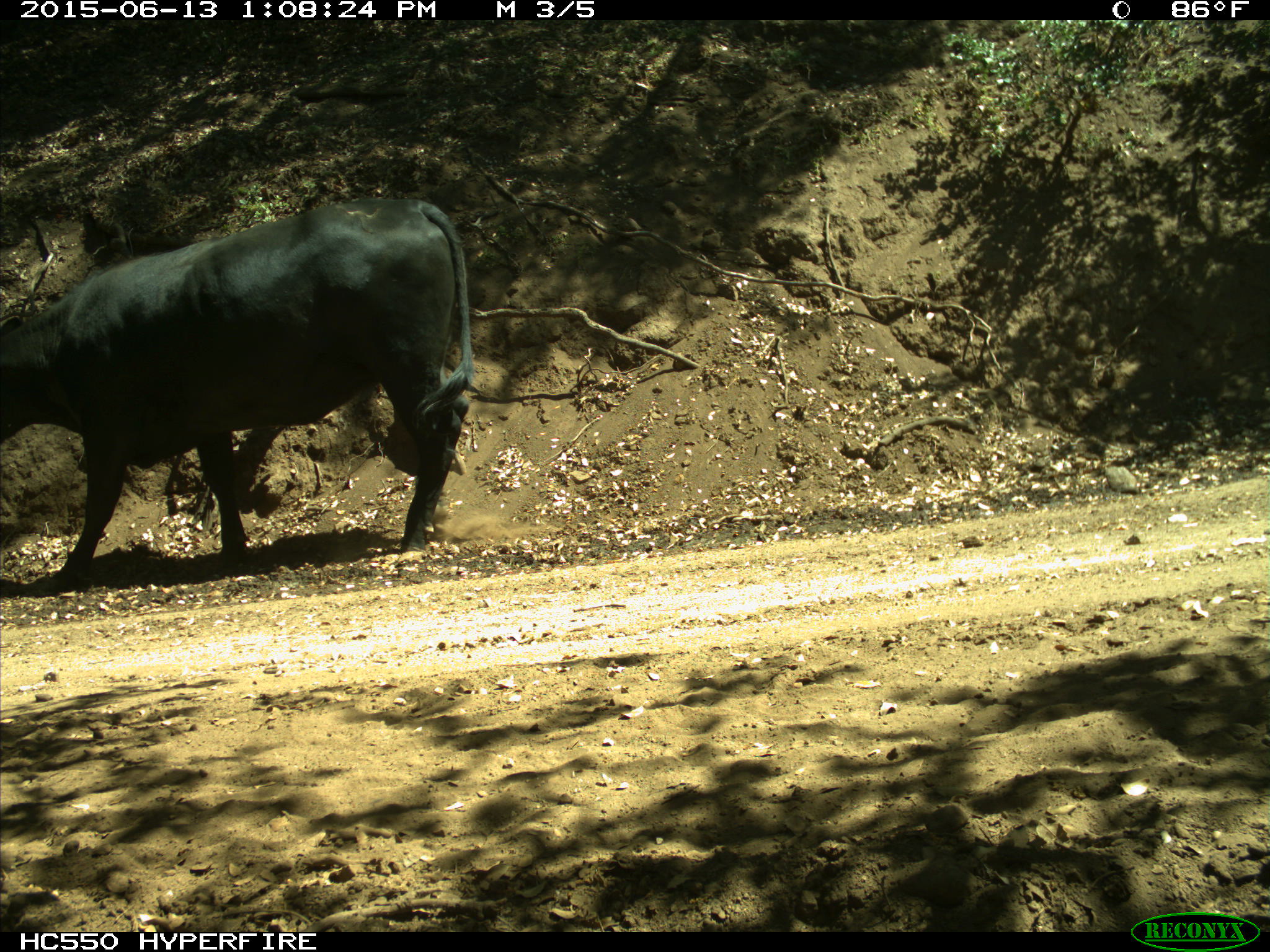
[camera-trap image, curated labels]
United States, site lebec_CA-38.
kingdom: Animalia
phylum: Chordata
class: Mammalia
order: Artiodactyla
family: Bovidae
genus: Bos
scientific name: Bos taurus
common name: domestic cow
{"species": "Bos taurus (domestic cow)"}